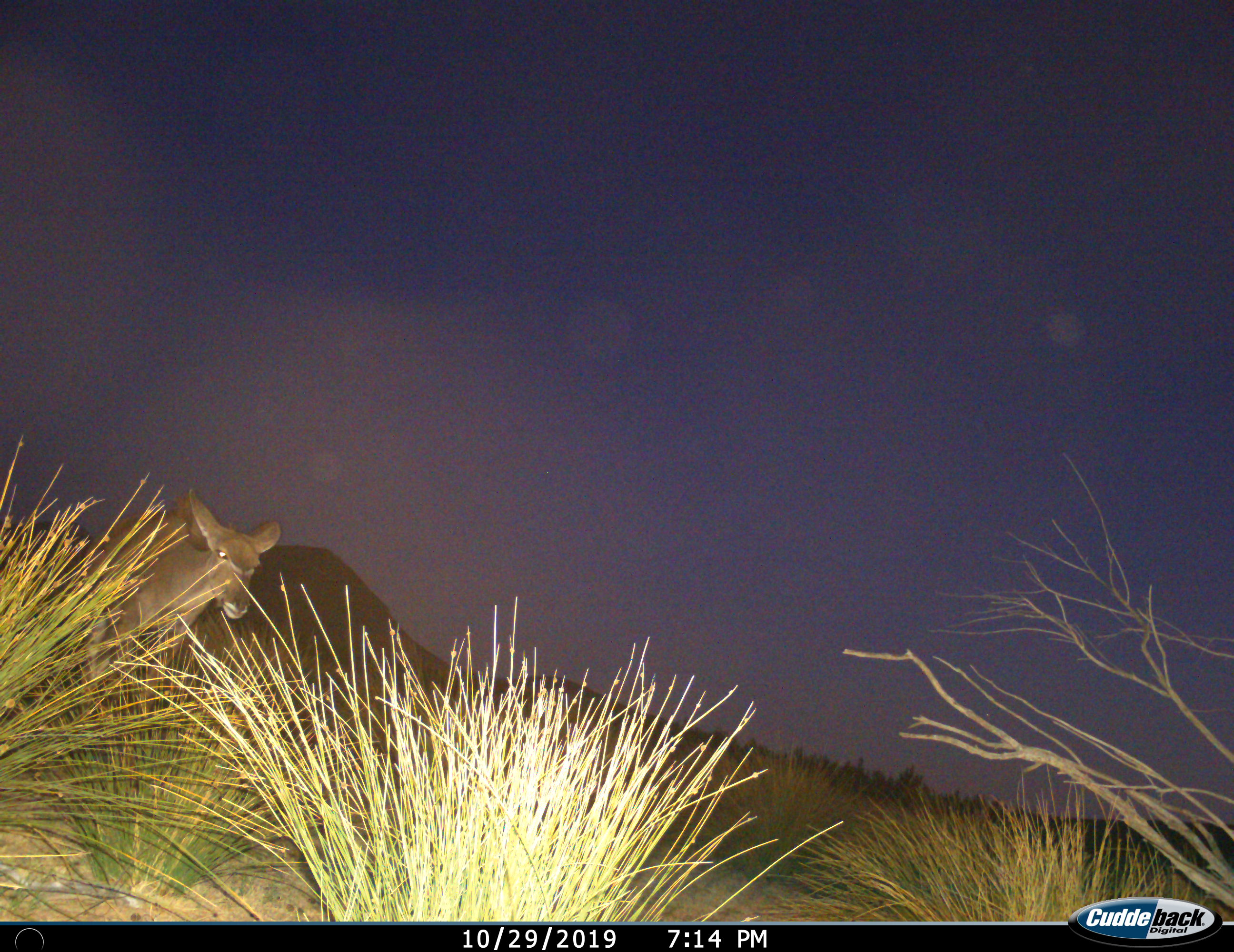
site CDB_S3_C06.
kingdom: Animalia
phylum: Chordata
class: Mammalia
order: Artiodactyla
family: Bovidae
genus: Tragelaphus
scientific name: Tragelaphus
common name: kudu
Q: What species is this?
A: Kudu (Tragelaphus).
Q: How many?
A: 1.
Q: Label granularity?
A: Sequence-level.